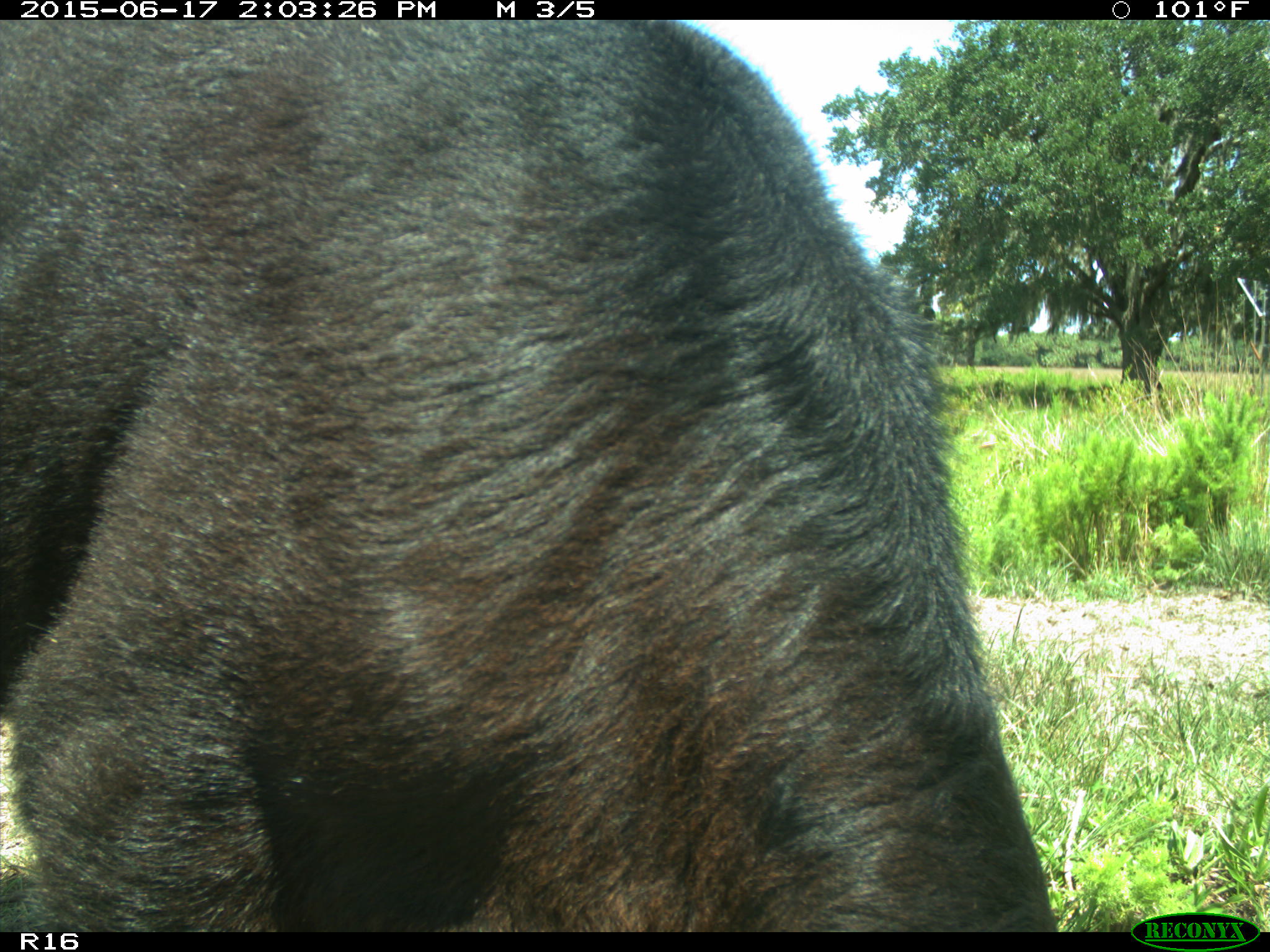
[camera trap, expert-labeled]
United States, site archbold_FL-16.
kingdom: Animalia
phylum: Chordata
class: Mammalia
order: Artiodactyla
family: Bovidae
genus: Bos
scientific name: Bos taurus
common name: domestic cow